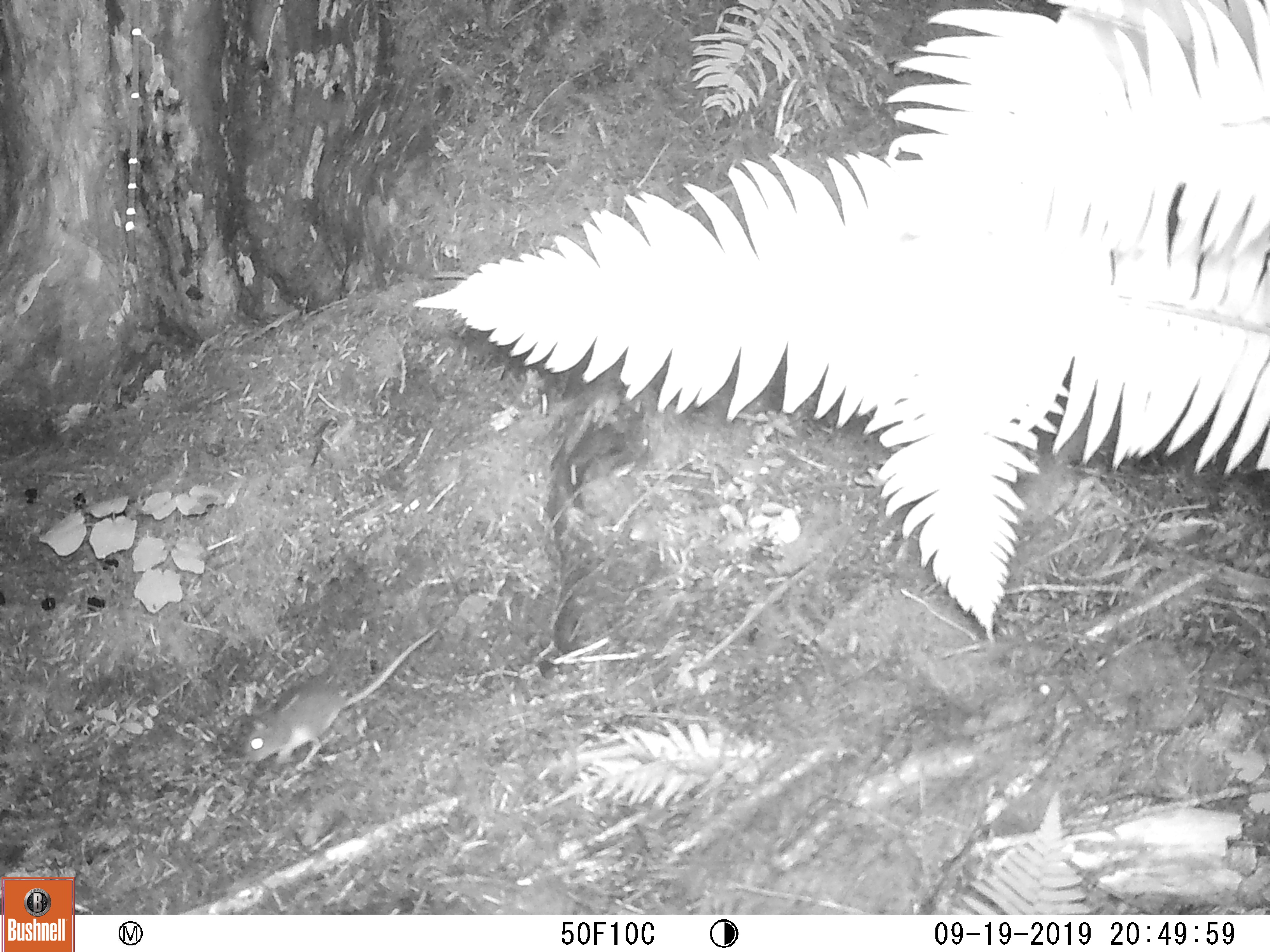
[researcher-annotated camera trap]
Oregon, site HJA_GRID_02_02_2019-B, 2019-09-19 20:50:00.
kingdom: Animalia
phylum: Chordata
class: Mammalia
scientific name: Mammalia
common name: small mammal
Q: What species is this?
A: Small mammal (Mammalia).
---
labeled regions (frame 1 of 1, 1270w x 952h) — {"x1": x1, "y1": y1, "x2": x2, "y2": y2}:
small mammal: {"x1": 202, "y1": 611, "x2": 454, "y2": 788}